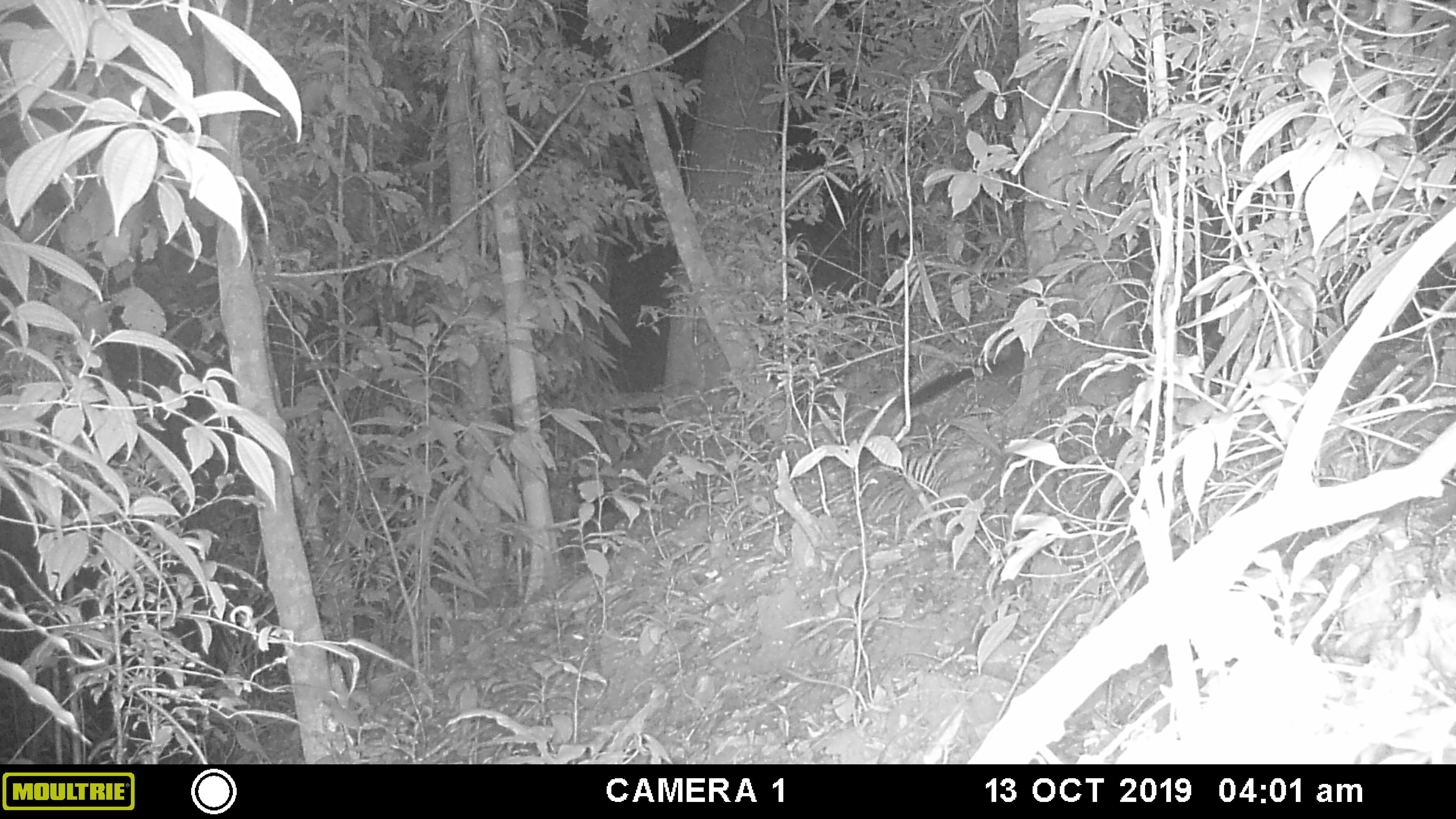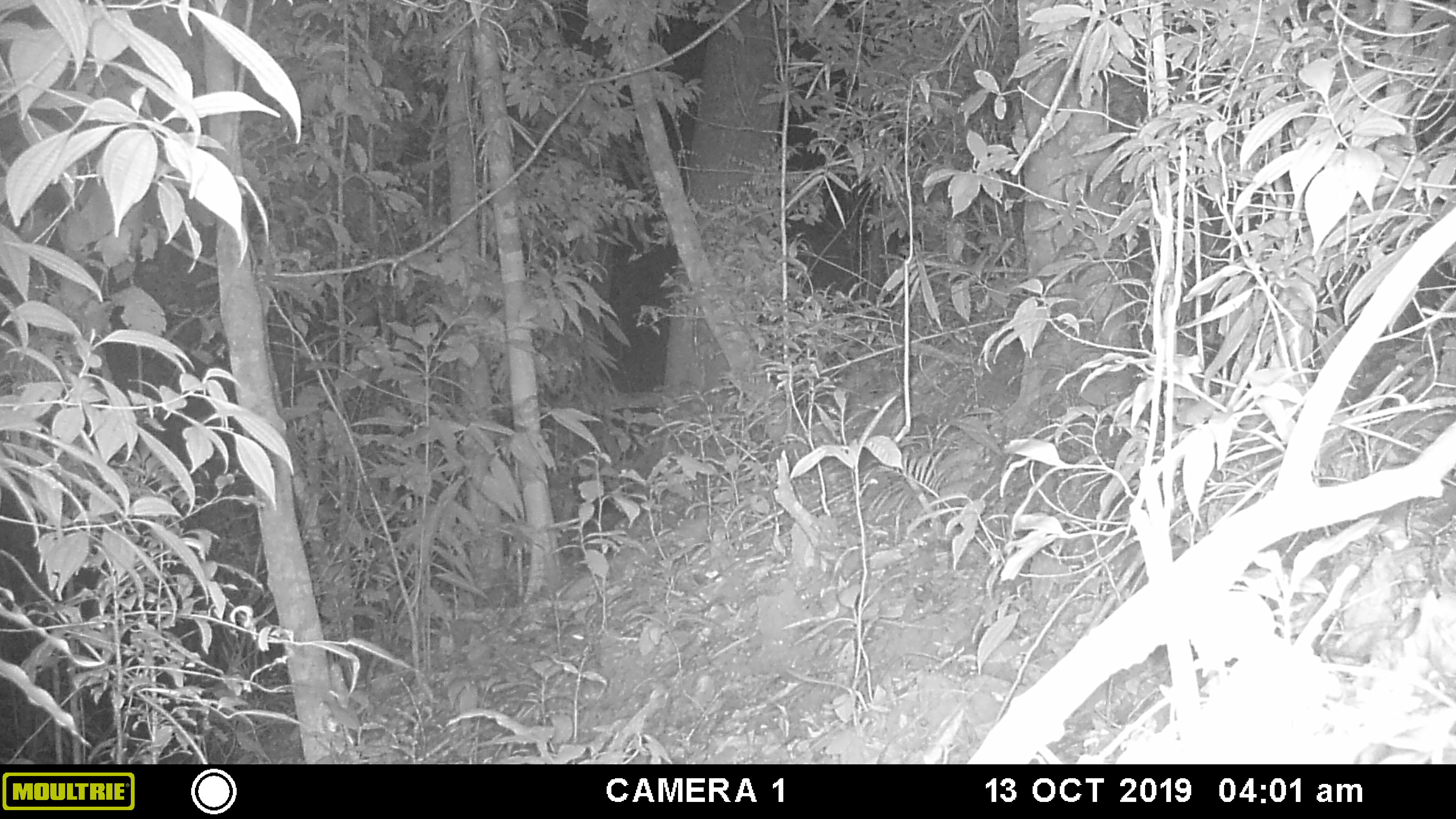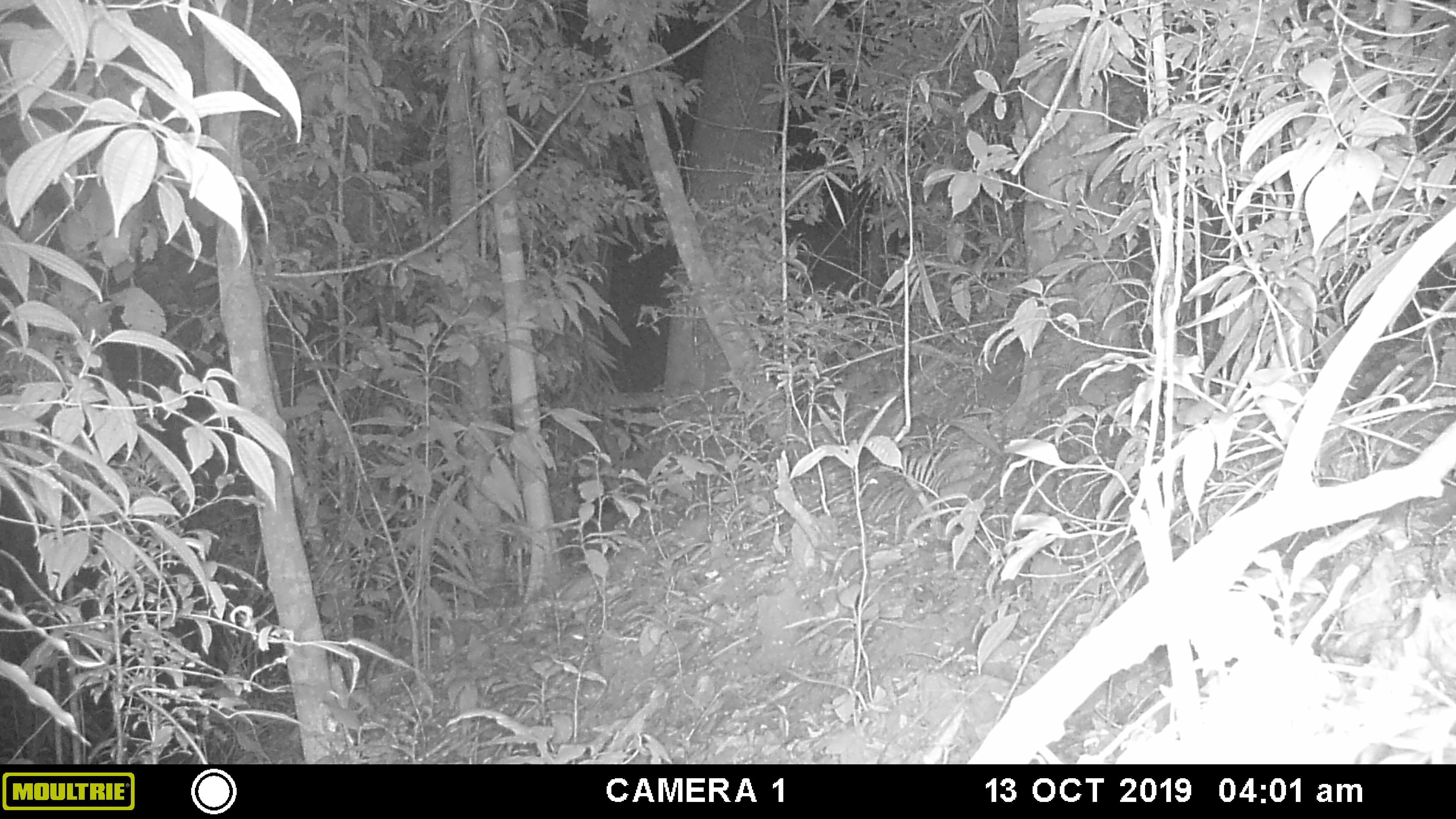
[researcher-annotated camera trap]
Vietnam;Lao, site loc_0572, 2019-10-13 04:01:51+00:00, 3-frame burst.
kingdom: Animalia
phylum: Chordata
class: Mammalia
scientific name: Mammalia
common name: mammal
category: unidentified small mammal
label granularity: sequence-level